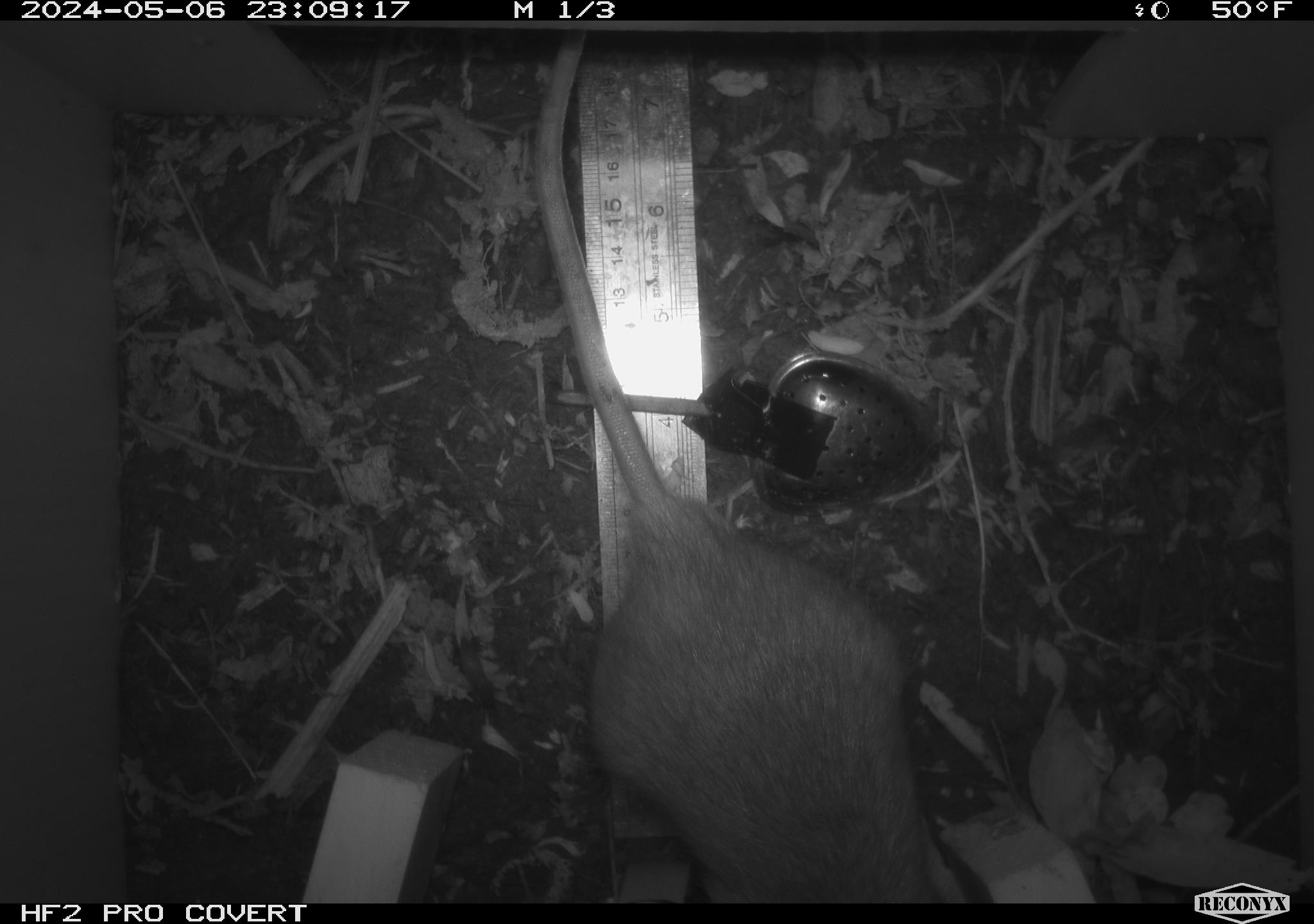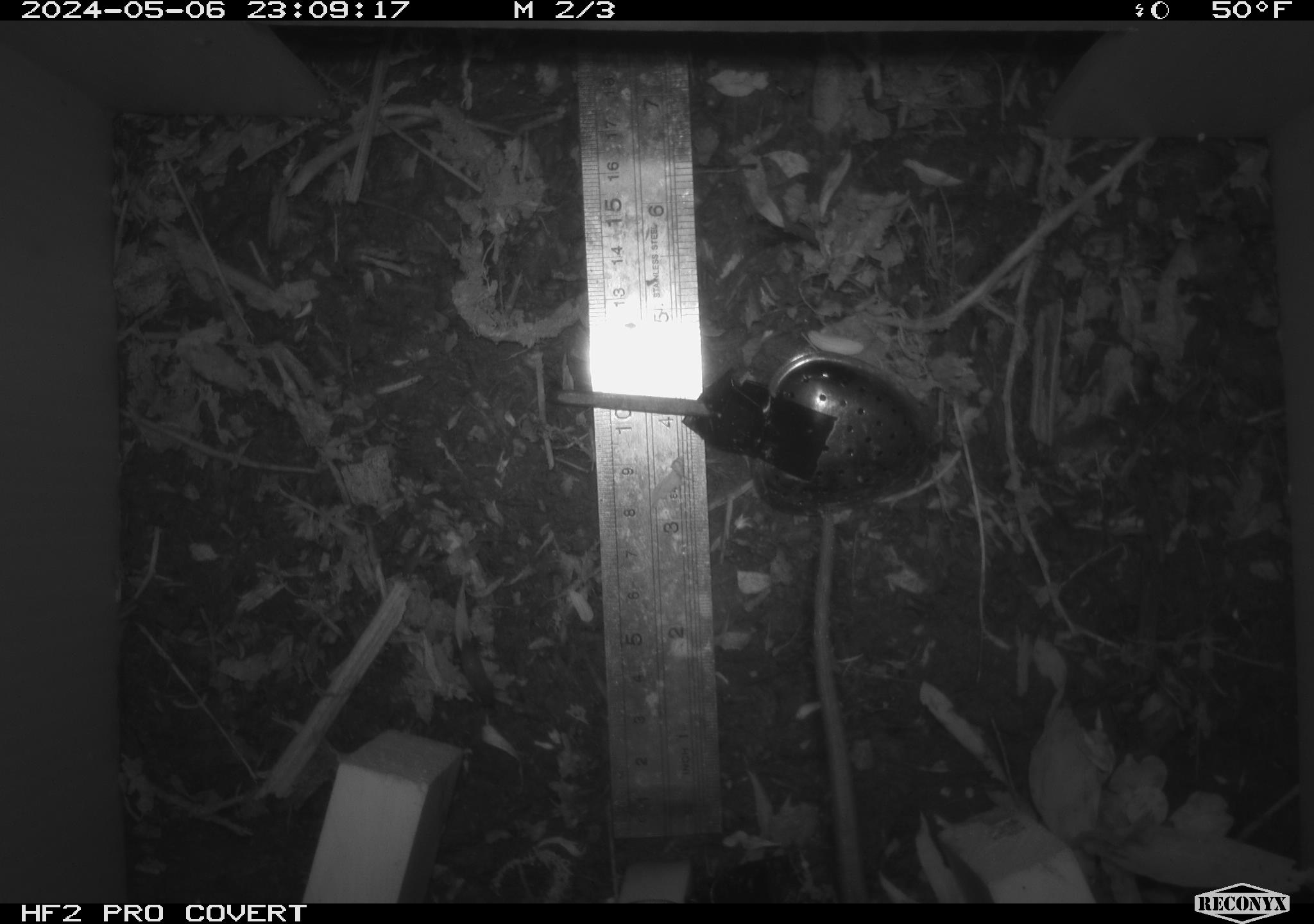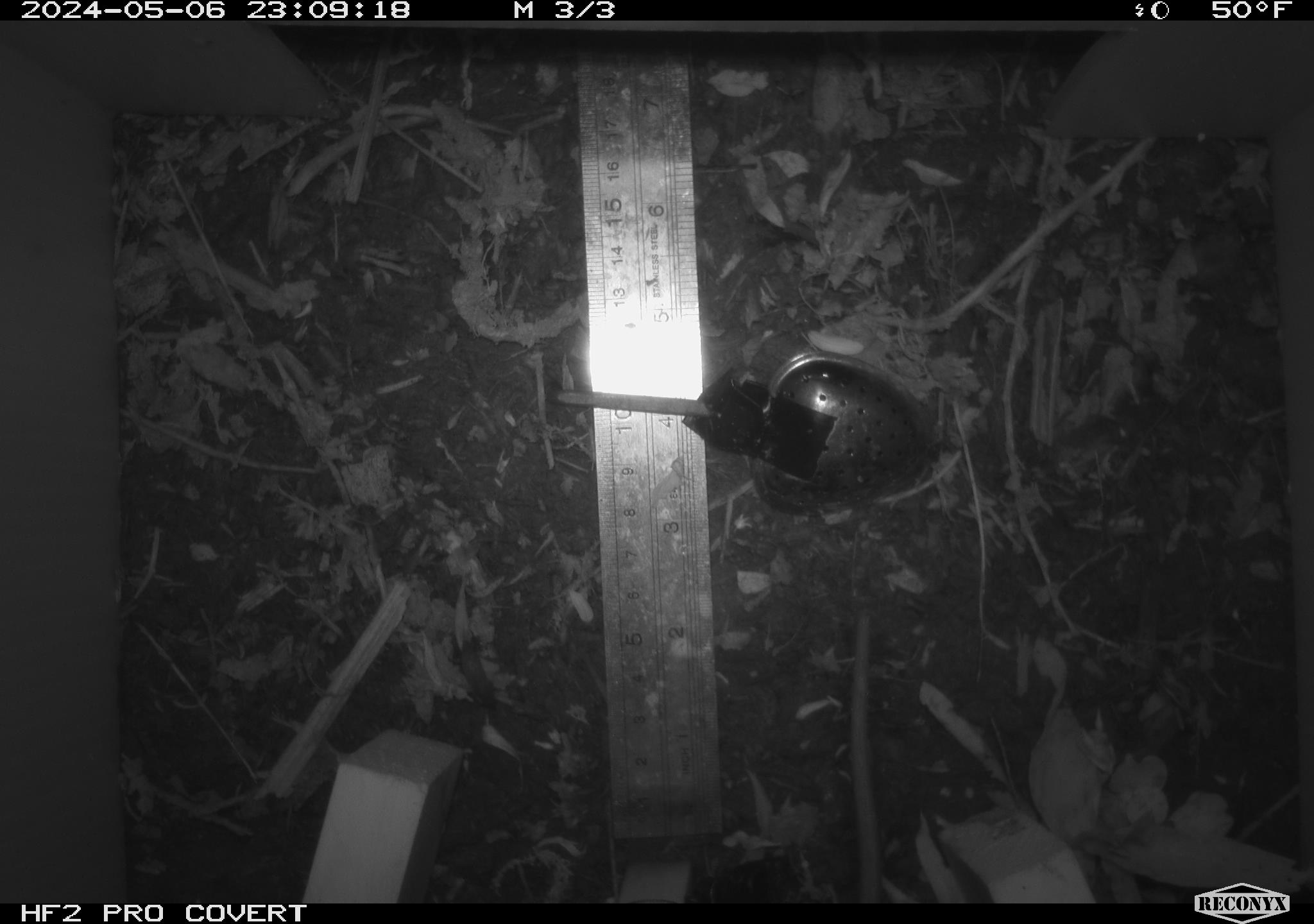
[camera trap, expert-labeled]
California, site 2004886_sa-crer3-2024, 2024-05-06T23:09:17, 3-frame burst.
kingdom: Animalia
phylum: Chordata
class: Mammalia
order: Rodentia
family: Muridae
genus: Rattus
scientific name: Rattus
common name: rat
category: rattus species